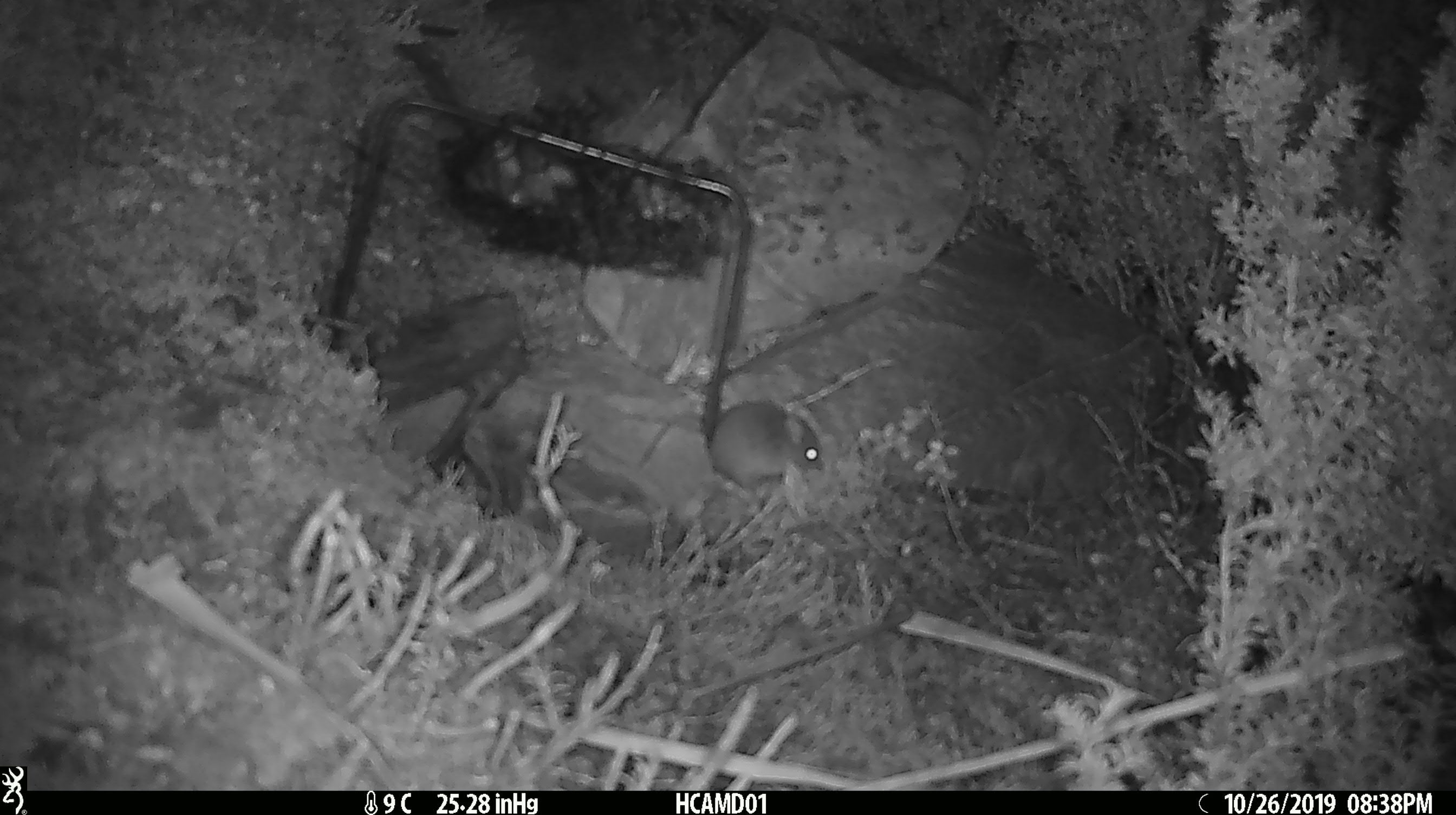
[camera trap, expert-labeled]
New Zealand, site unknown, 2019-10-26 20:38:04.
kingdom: Animalia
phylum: Chordata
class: Mammalia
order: Rodentia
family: Muridae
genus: Mus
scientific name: Mus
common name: mouse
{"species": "mouse (Mus)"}